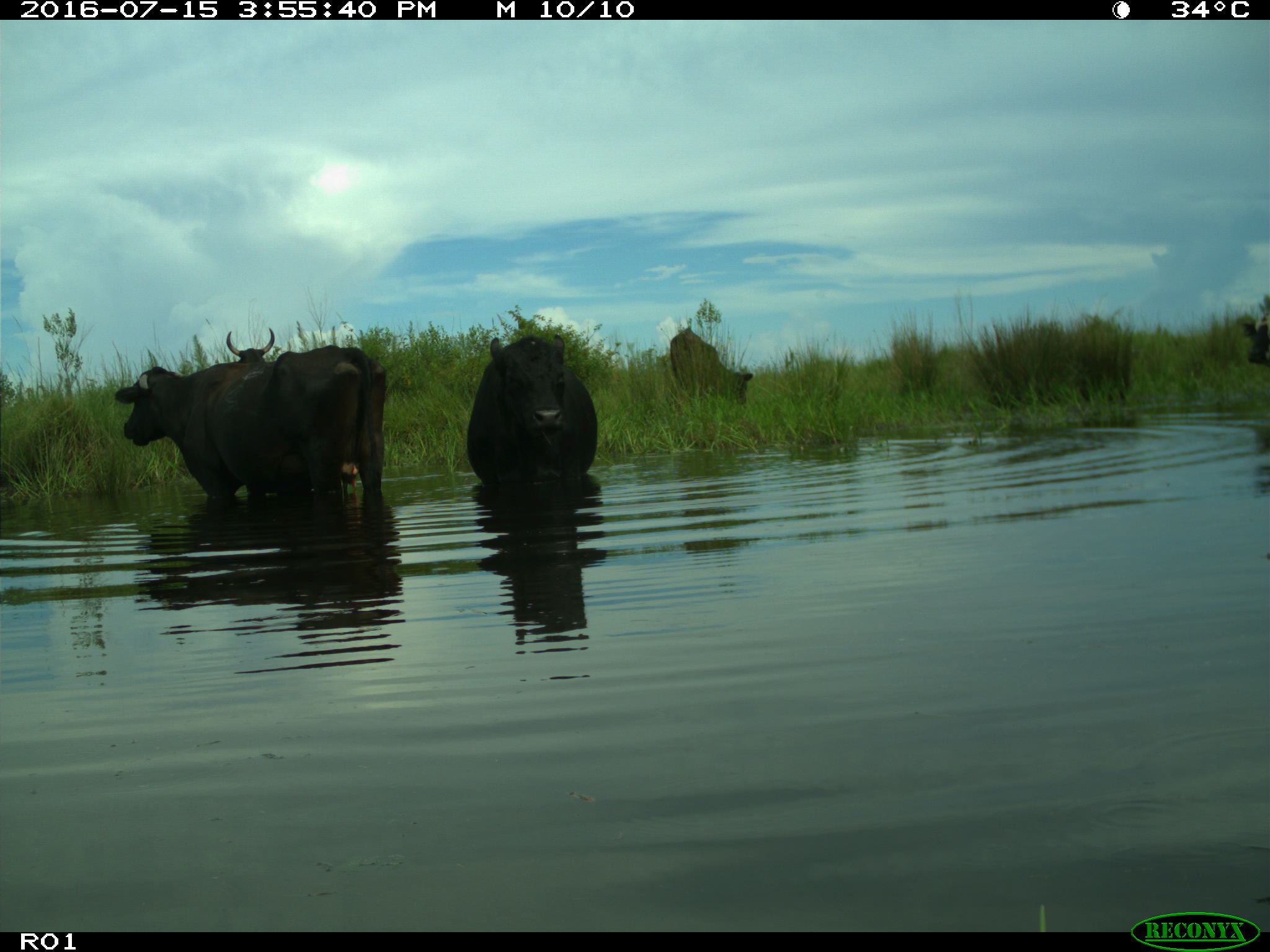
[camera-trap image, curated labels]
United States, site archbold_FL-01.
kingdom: Animalia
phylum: Chordata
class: Mammalia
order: Artiodactyla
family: Bovidae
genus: Bos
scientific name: Bos taurus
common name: domestic cow